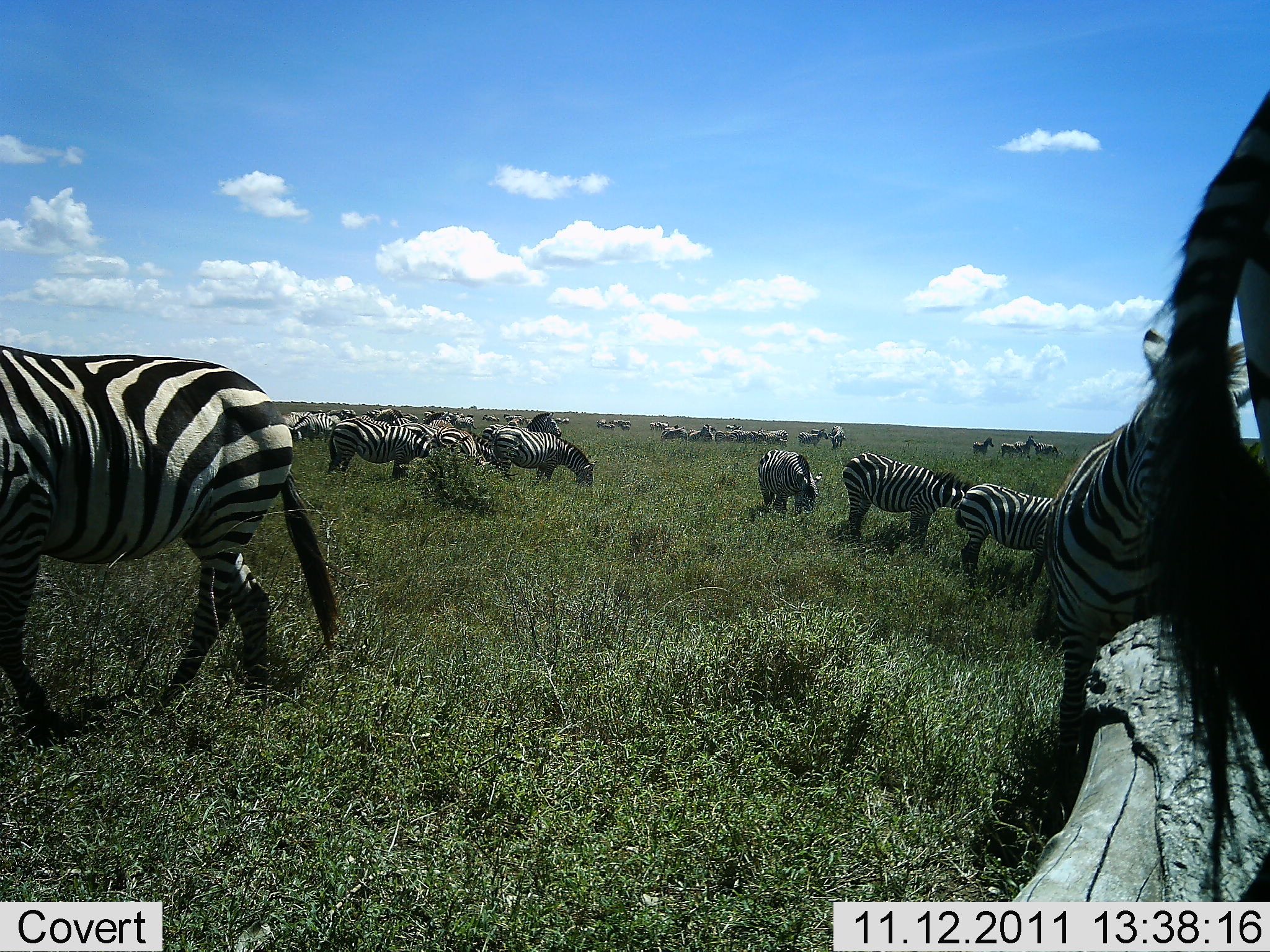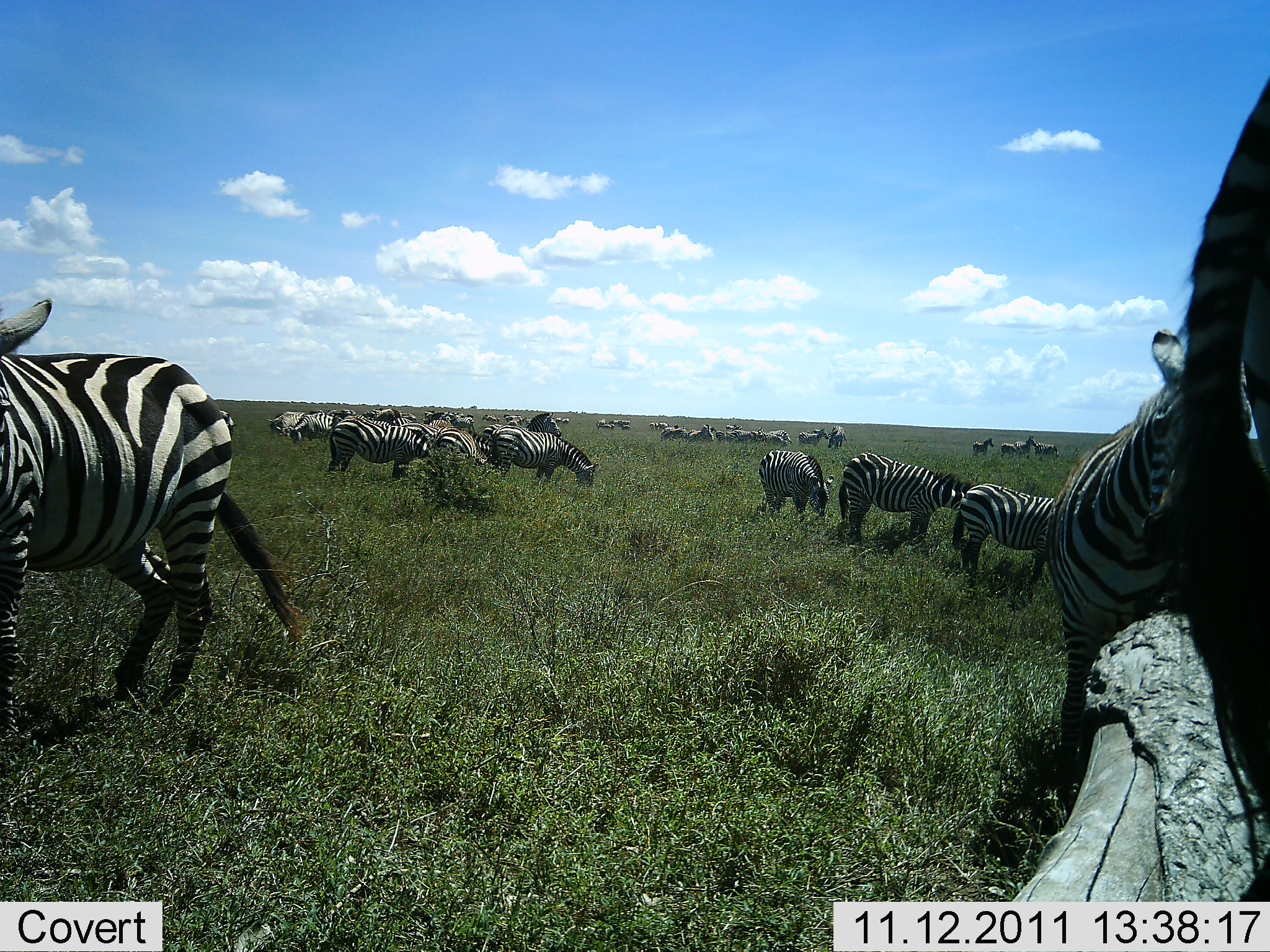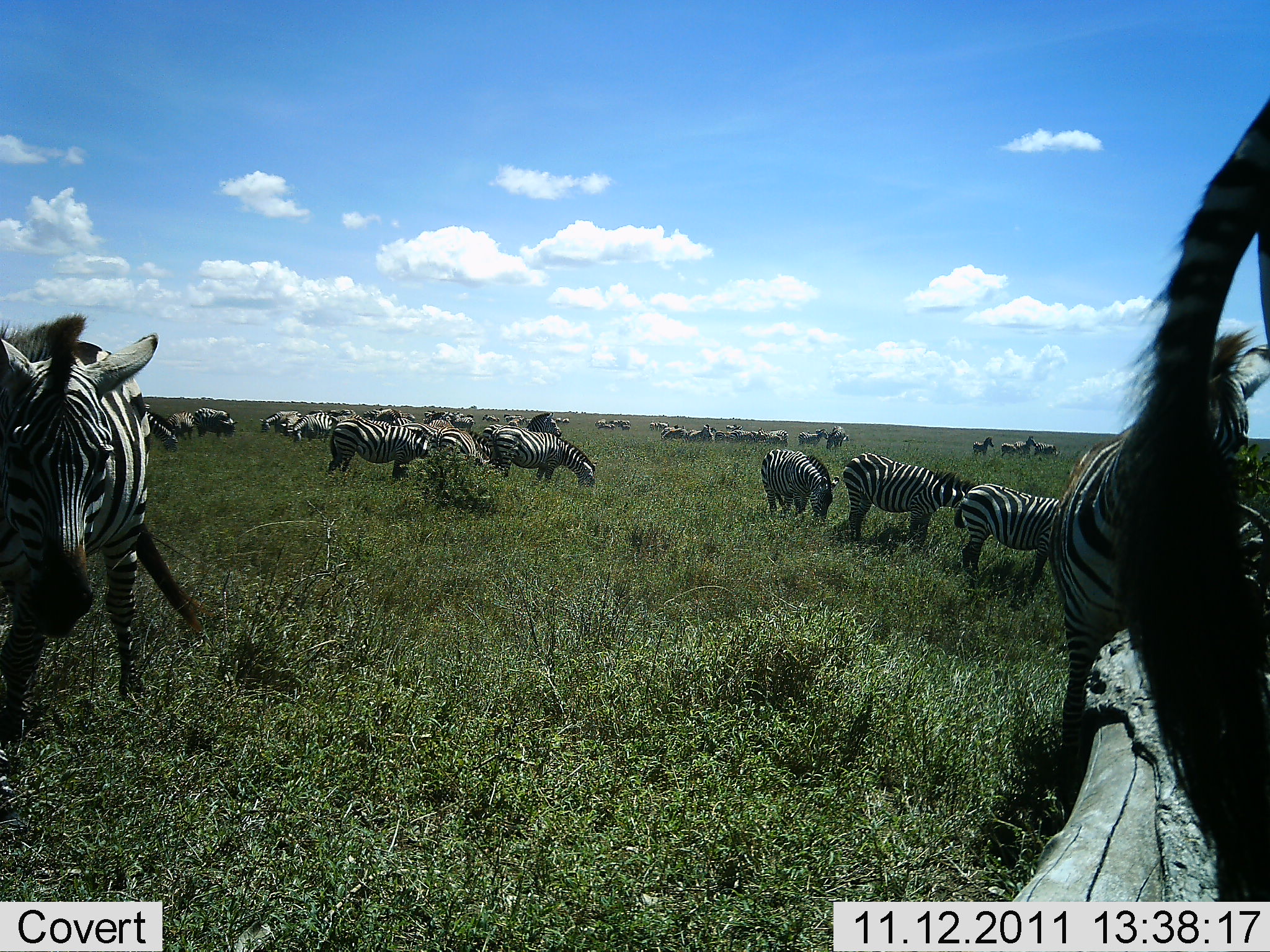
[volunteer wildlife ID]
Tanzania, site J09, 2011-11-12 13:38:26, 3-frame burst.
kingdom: Animalia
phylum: Chordata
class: Mammalia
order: Perissodactyla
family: Equidae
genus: Equus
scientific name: Equus quagga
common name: plains zebra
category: zebra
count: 11-50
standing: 69%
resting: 23%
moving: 23%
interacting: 0%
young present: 0%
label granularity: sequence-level